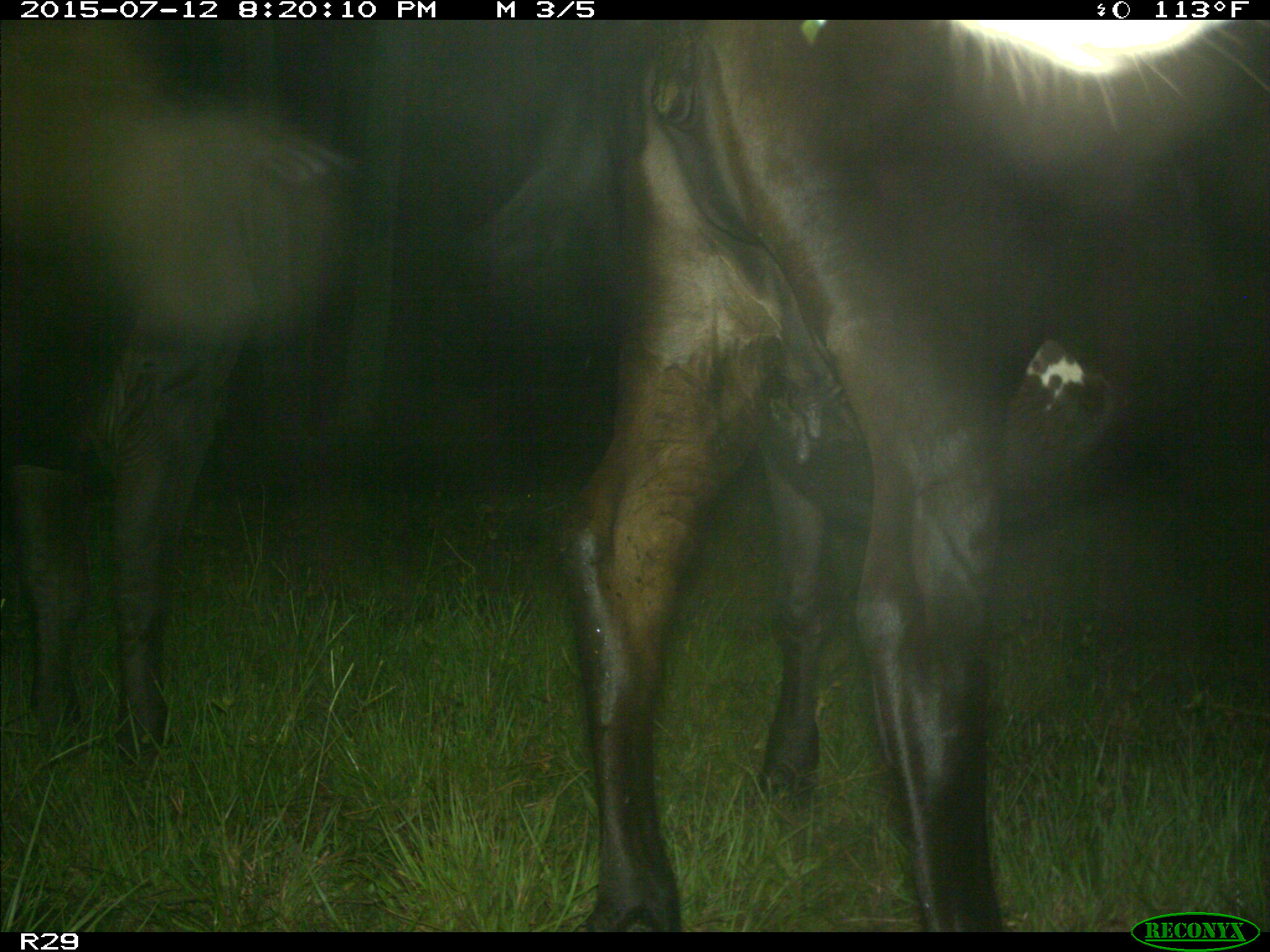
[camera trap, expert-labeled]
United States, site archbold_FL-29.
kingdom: Animalia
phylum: Chordata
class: Mammalia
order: Artiodactyla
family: Bovidae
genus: Bos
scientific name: Bos taurus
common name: domestic cow